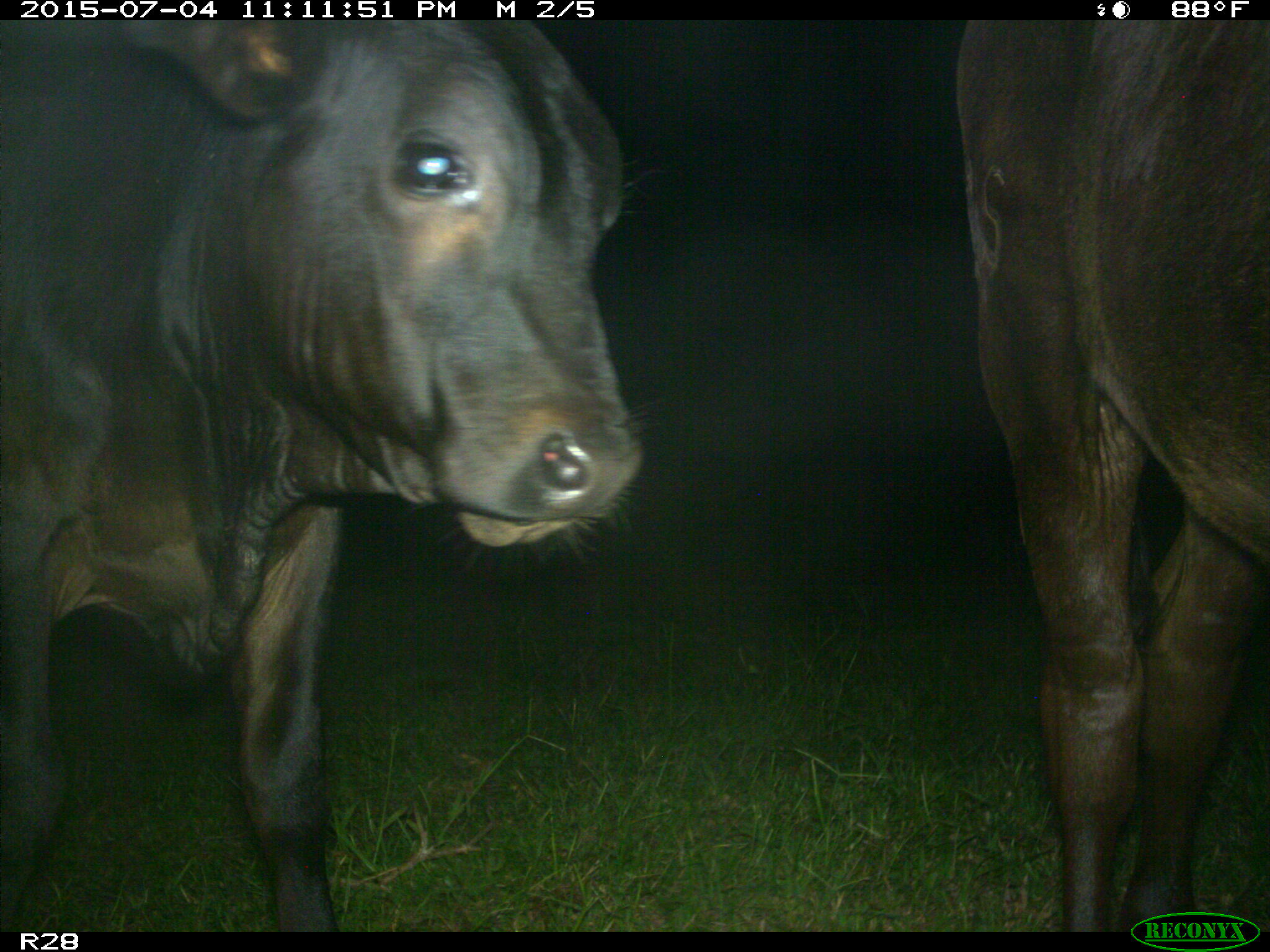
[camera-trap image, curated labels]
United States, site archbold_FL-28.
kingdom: Animalia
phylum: Chordata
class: Mammalia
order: Artiodactyla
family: Bovidae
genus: Bos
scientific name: Bos taurus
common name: domestic cow